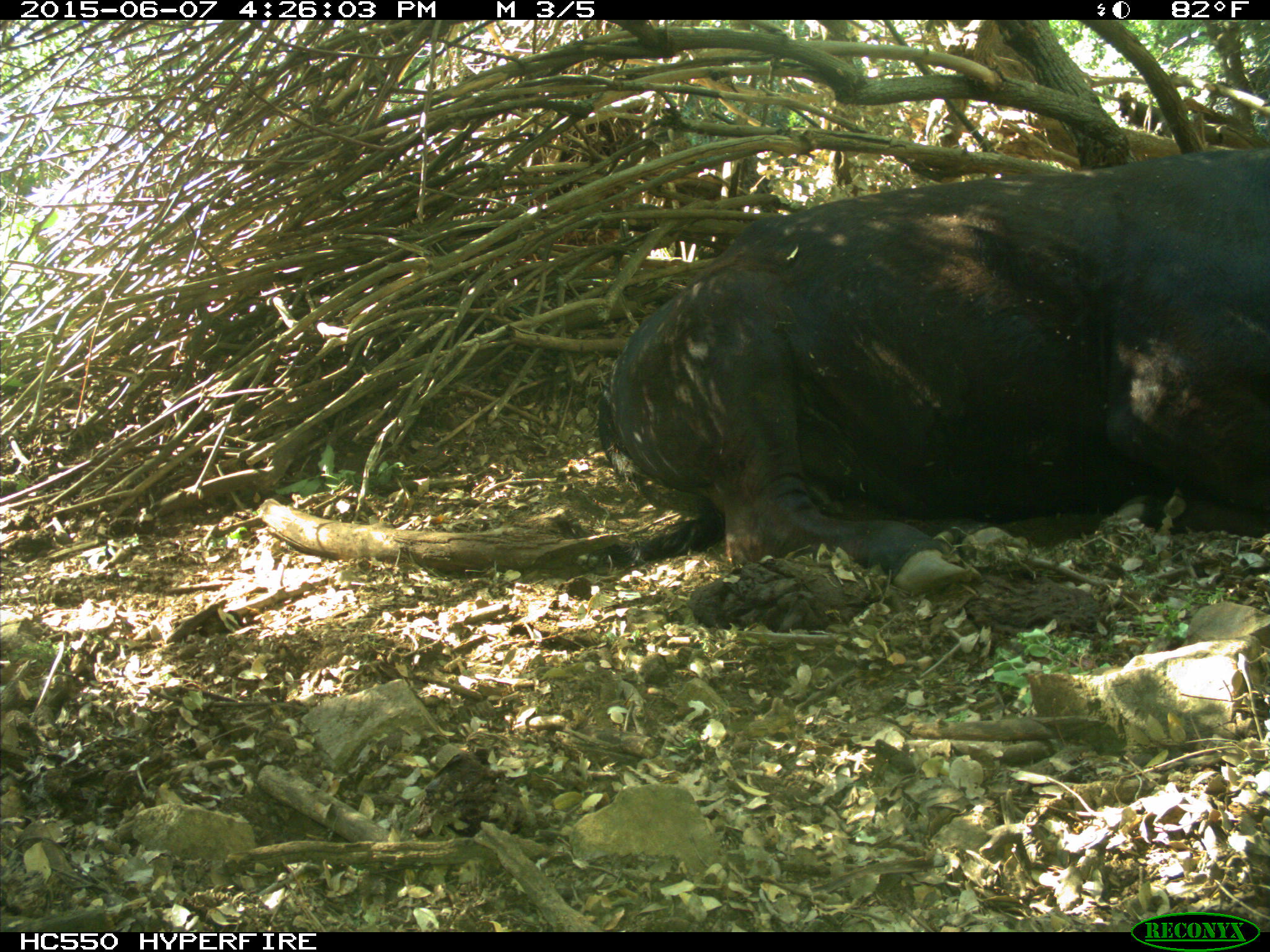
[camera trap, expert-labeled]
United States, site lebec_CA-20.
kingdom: Animalia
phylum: Chordata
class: Mammalia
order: Artiodactyla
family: Bovidae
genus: Bos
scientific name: Bos taurus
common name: domestic cow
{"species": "Bos taurus (domestic cow)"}